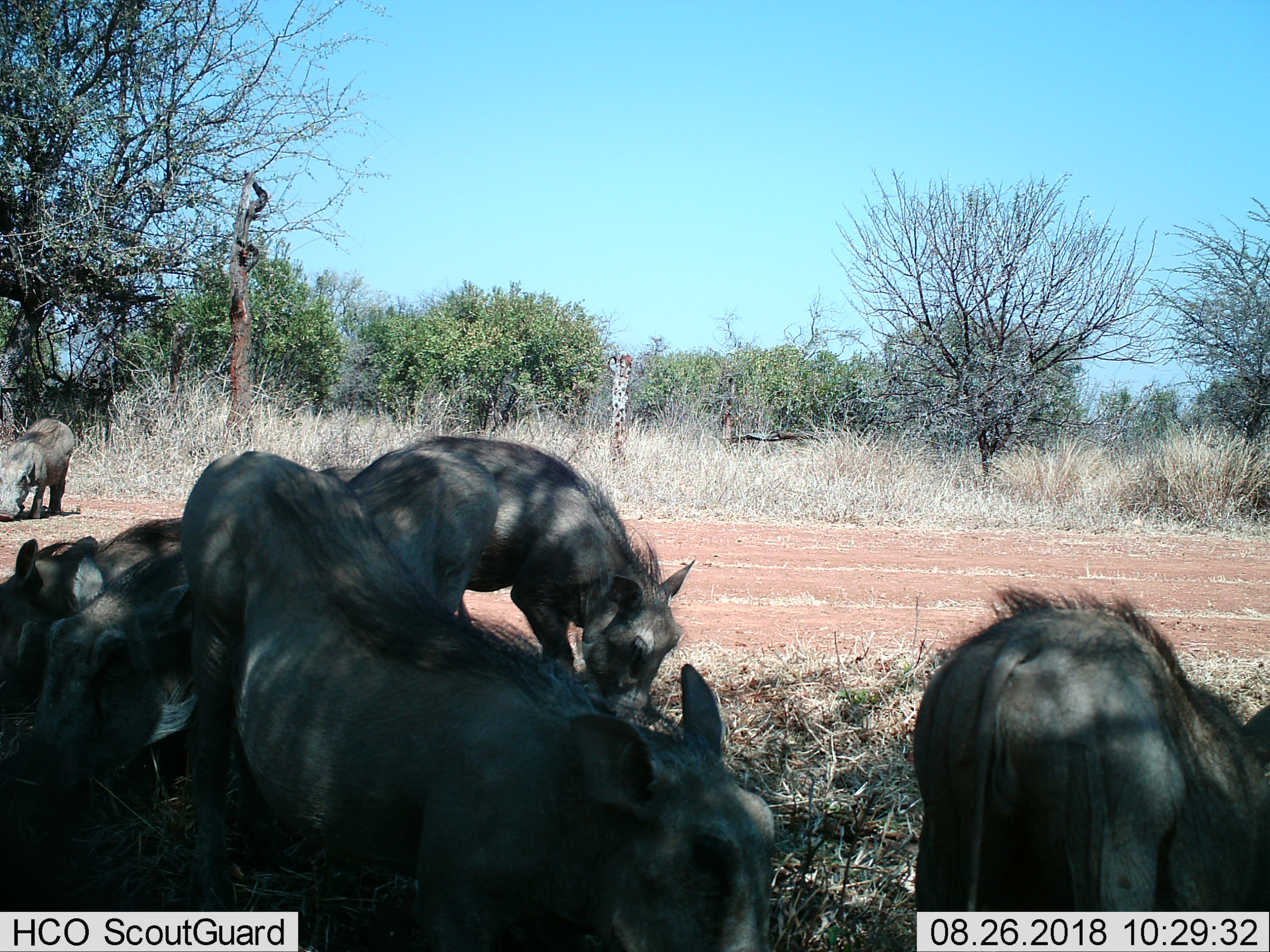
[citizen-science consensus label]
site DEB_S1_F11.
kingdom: Animalia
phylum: Chordata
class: Mammalia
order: Artiodactyla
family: Suidae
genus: Phacochoerus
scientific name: Phacochoerus africanus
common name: warthog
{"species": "warthog (Phacochoerus africanus)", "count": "6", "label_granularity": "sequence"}